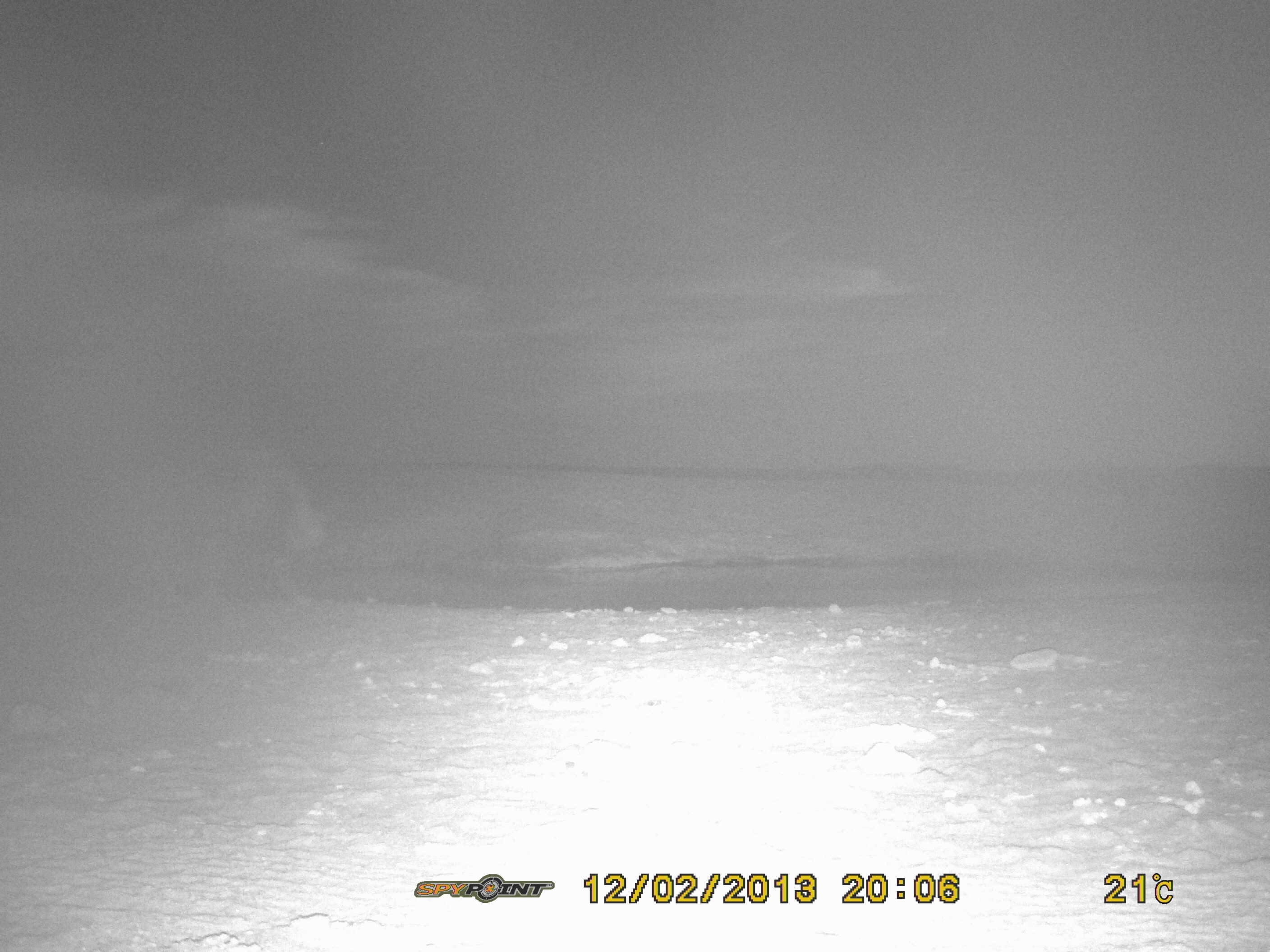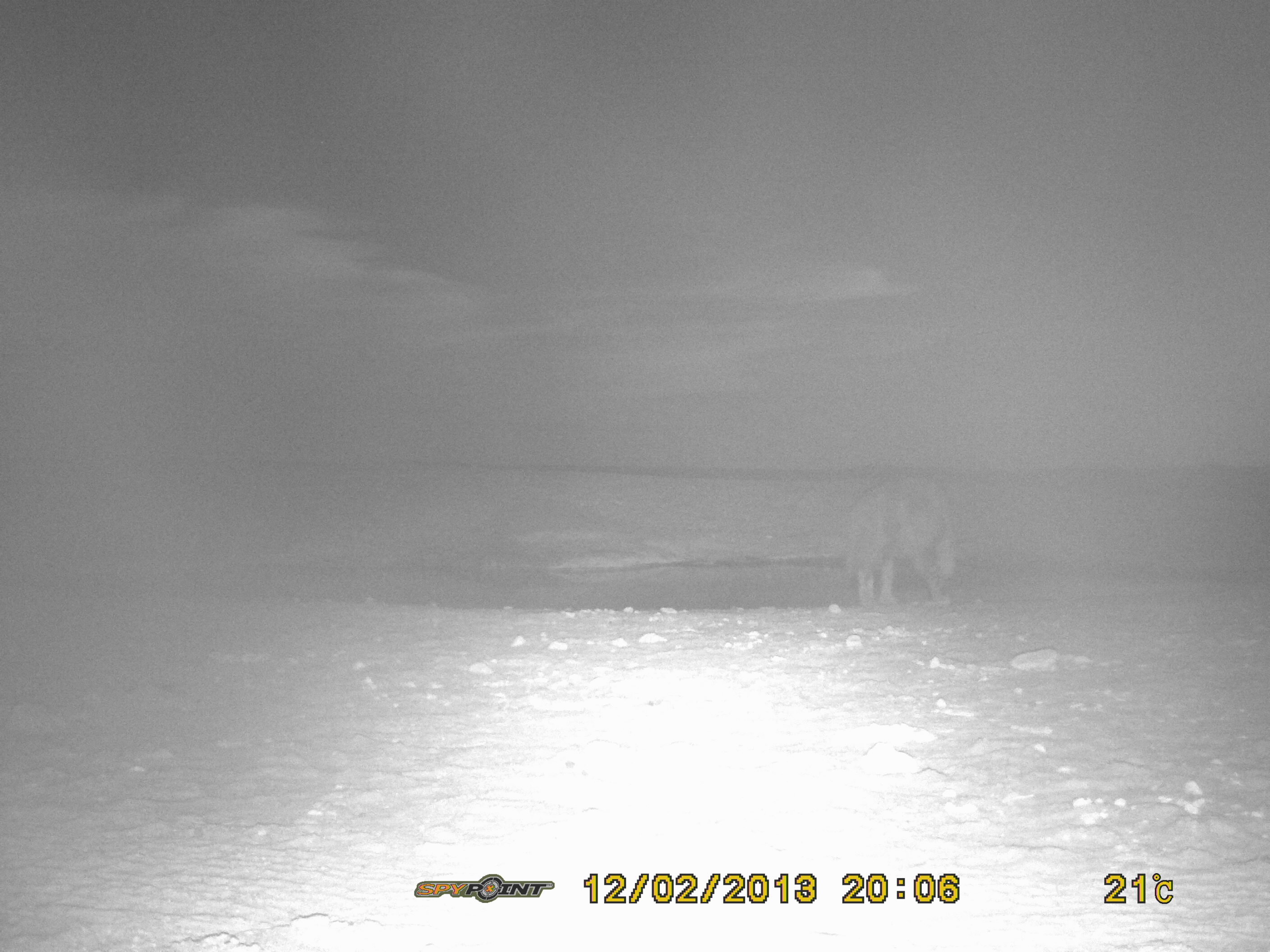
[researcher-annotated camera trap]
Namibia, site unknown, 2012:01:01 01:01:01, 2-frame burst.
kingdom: Animalia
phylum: Chordata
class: Mammalia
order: Carnivora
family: Hyaenidae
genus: Parahyaena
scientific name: Parahyaena brunnea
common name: brown hyena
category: hyaena brunnea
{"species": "hyaena brunnea (brown hyena) (Parahyaena brunnea)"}